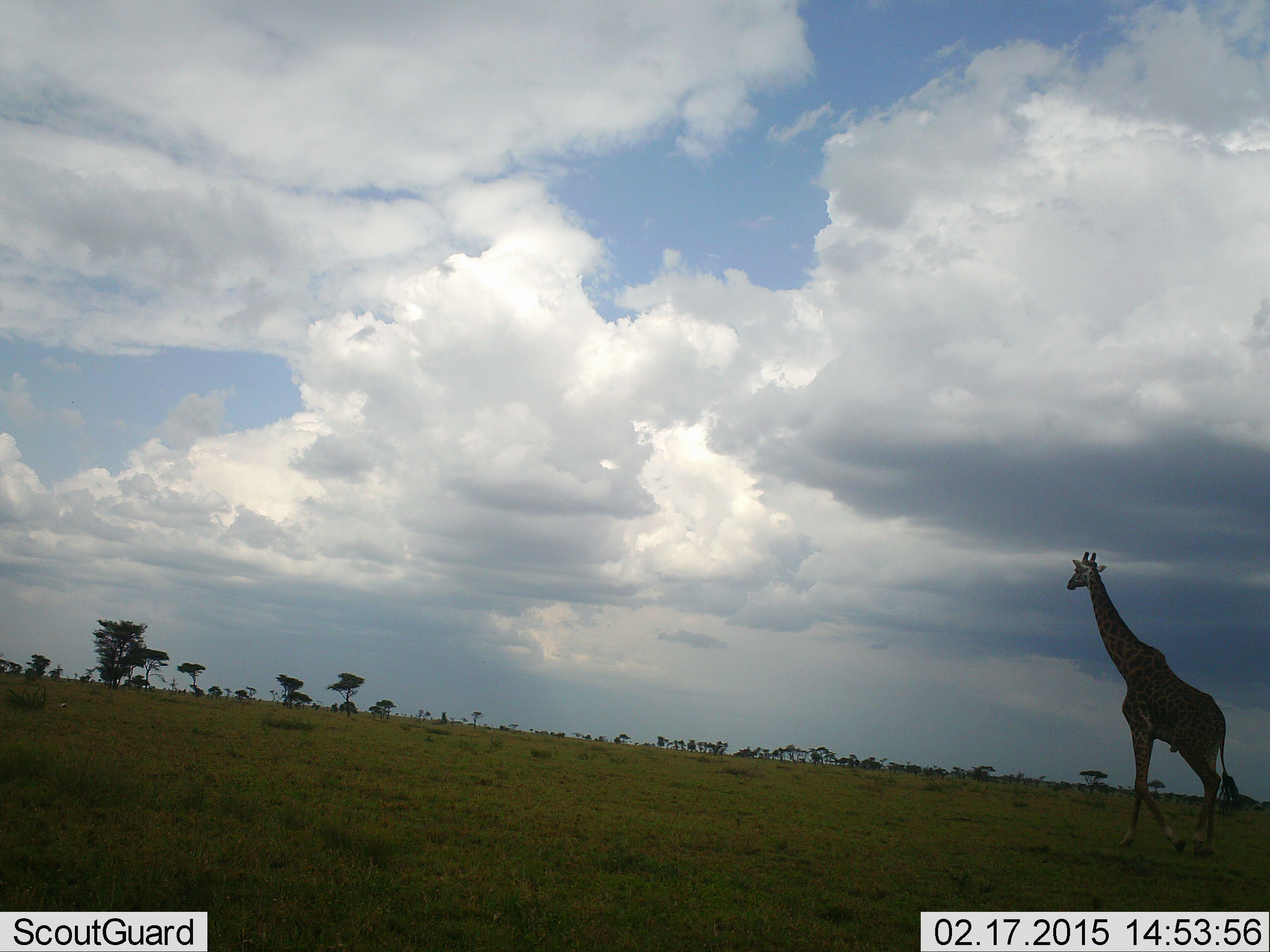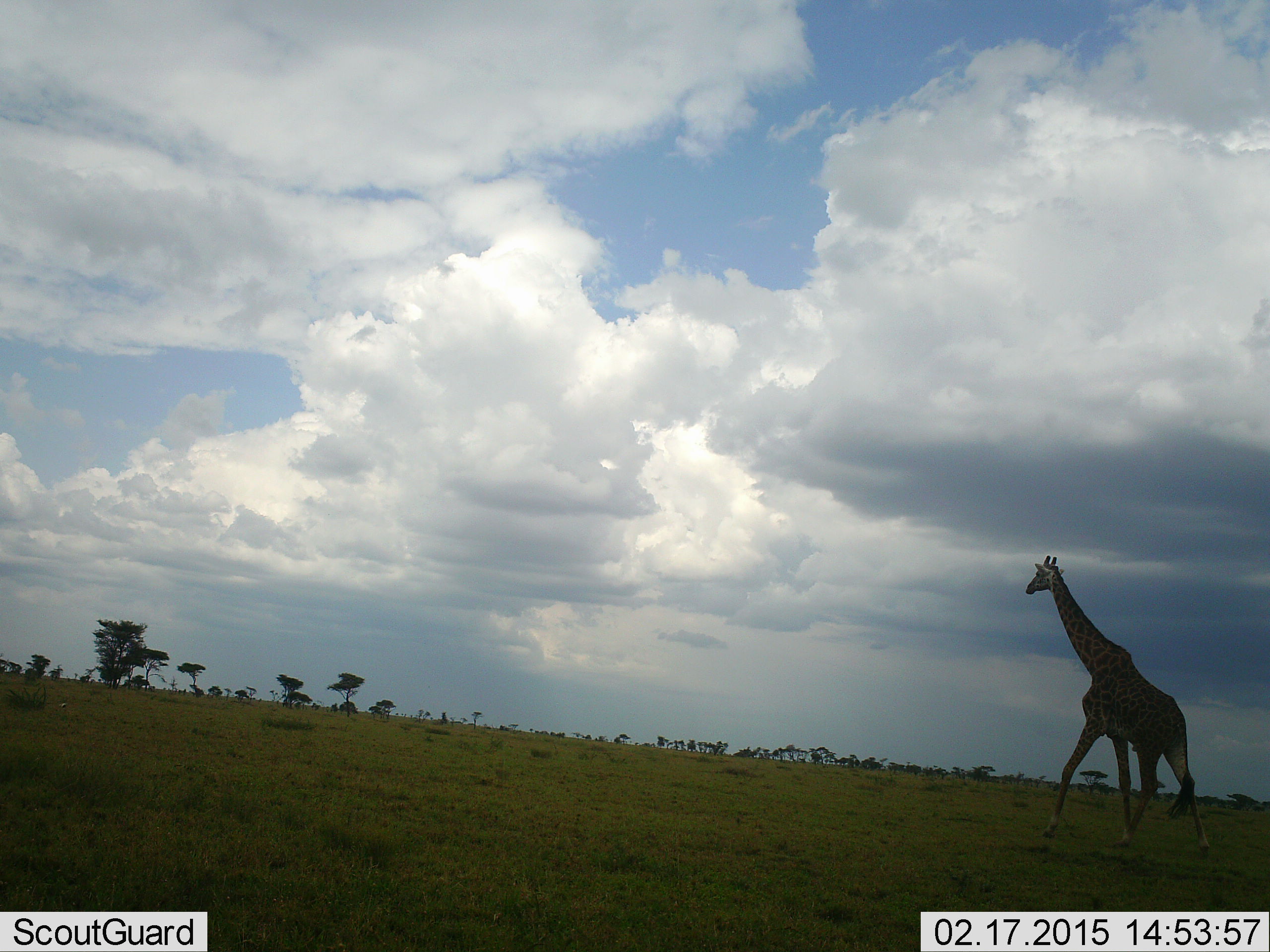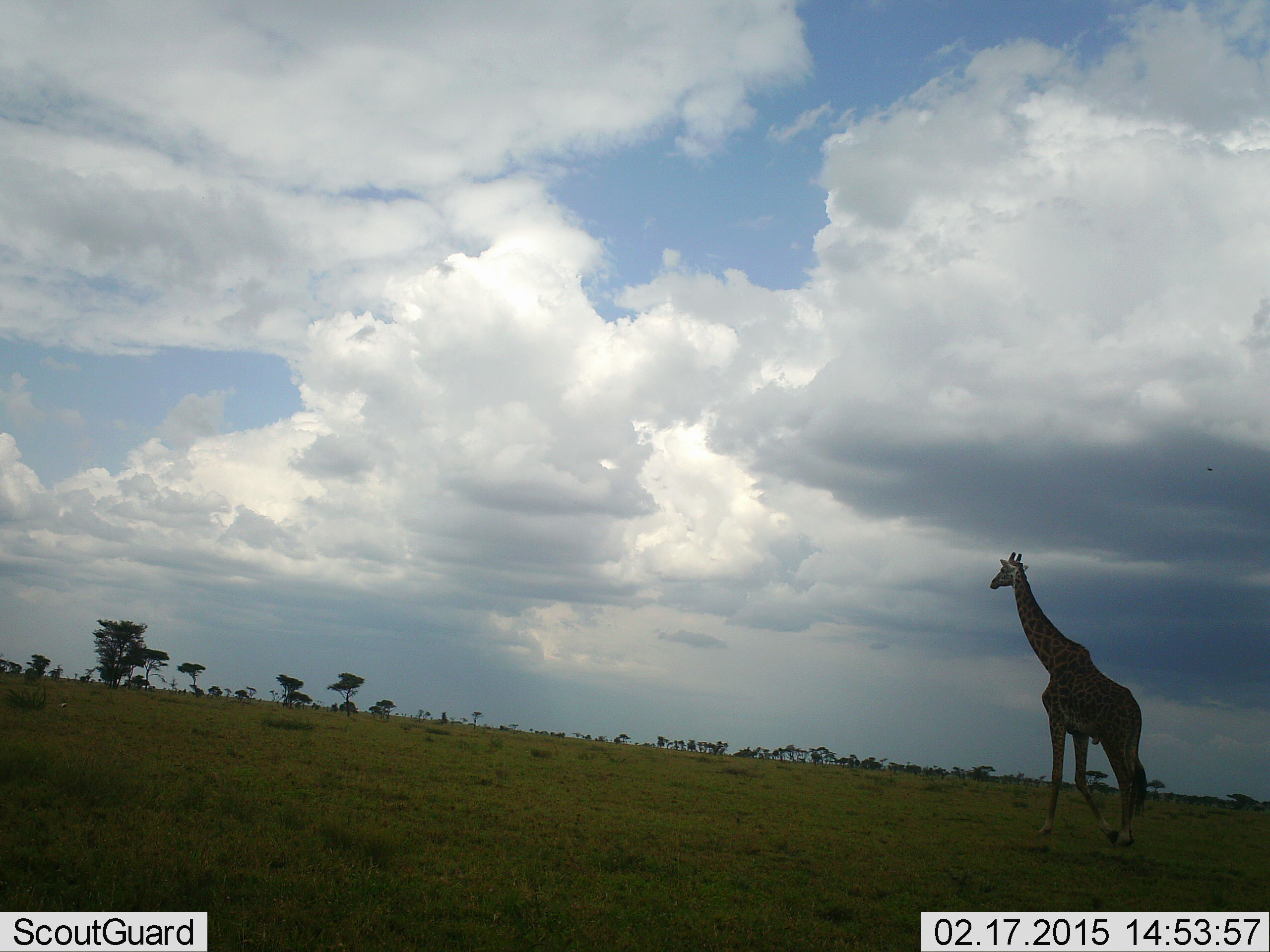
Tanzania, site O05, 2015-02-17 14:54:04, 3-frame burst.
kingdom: Animalia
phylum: Chordata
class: Mammalia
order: Artiodactyla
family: Giraffidae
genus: Giraffa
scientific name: Giraffa camelopardalis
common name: giraffe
Giraffe (Giraffa camelopardalis), count 1. Behavior (volunteer vote fractions): standing 10%, resting 0%, moving 100%, interacting 0%. Young present (vote fraction): 0%. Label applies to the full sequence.